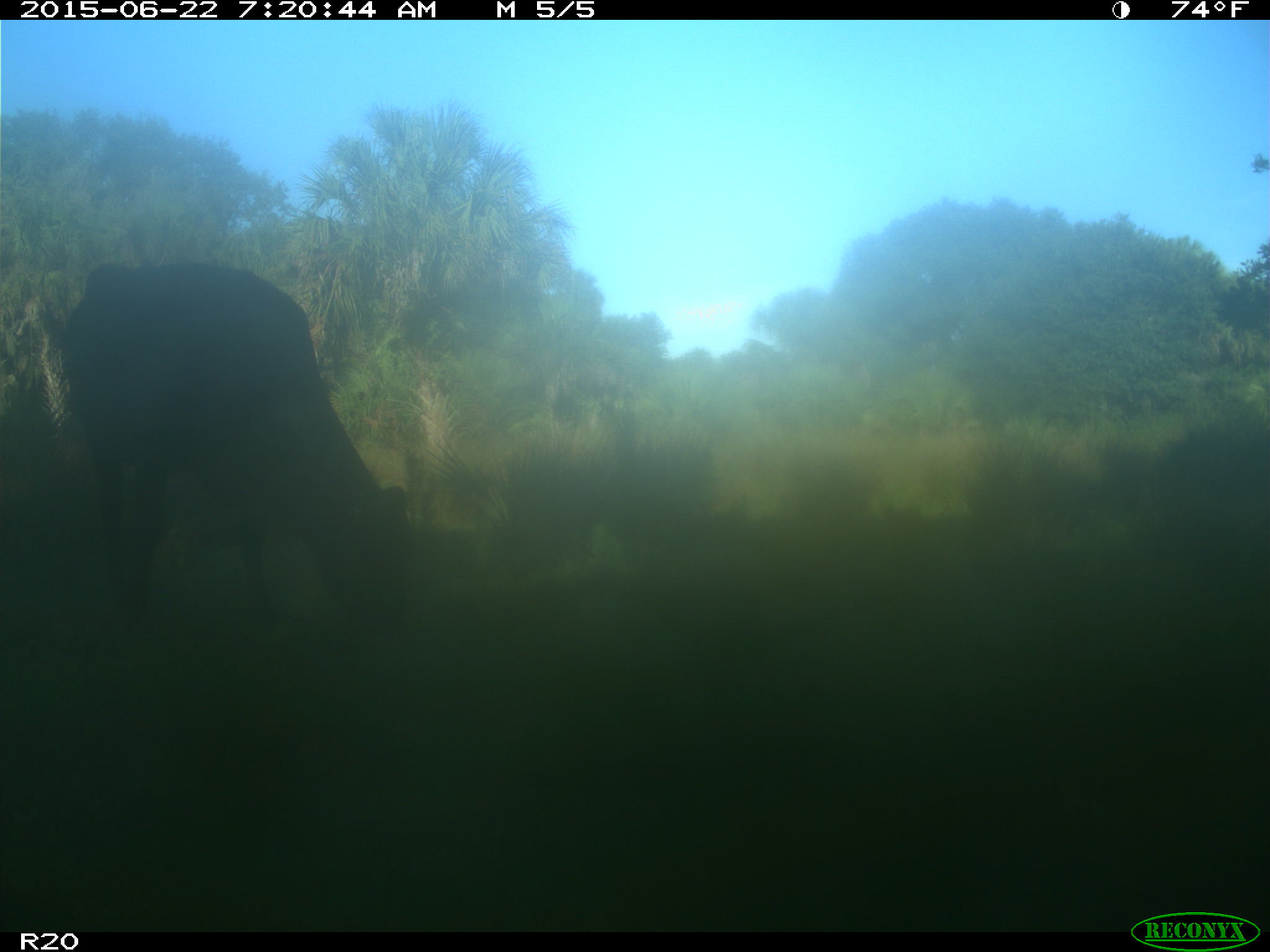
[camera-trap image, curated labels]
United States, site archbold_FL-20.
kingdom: Animalia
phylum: Chordata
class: Mammalia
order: Artiodactyla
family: Bovidae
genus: Bos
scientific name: Bos taurus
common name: domestic cow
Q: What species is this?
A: Bos taurus (domestic cow).